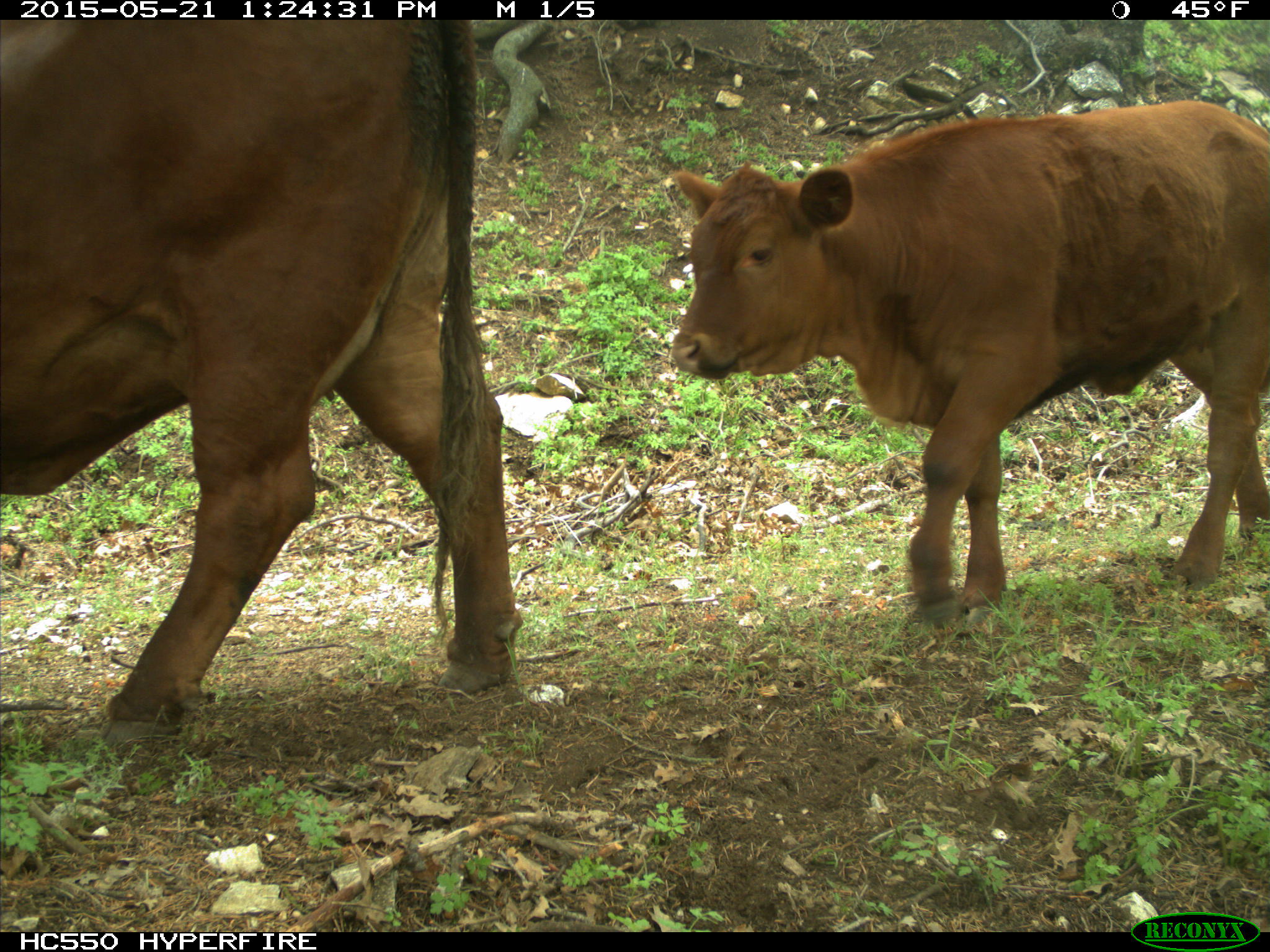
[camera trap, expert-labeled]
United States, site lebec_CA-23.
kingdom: Animalia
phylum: Chordata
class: Mammalia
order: Artiodactyla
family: Bovidae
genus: Bos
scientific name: Bos taurus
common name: domestic cow